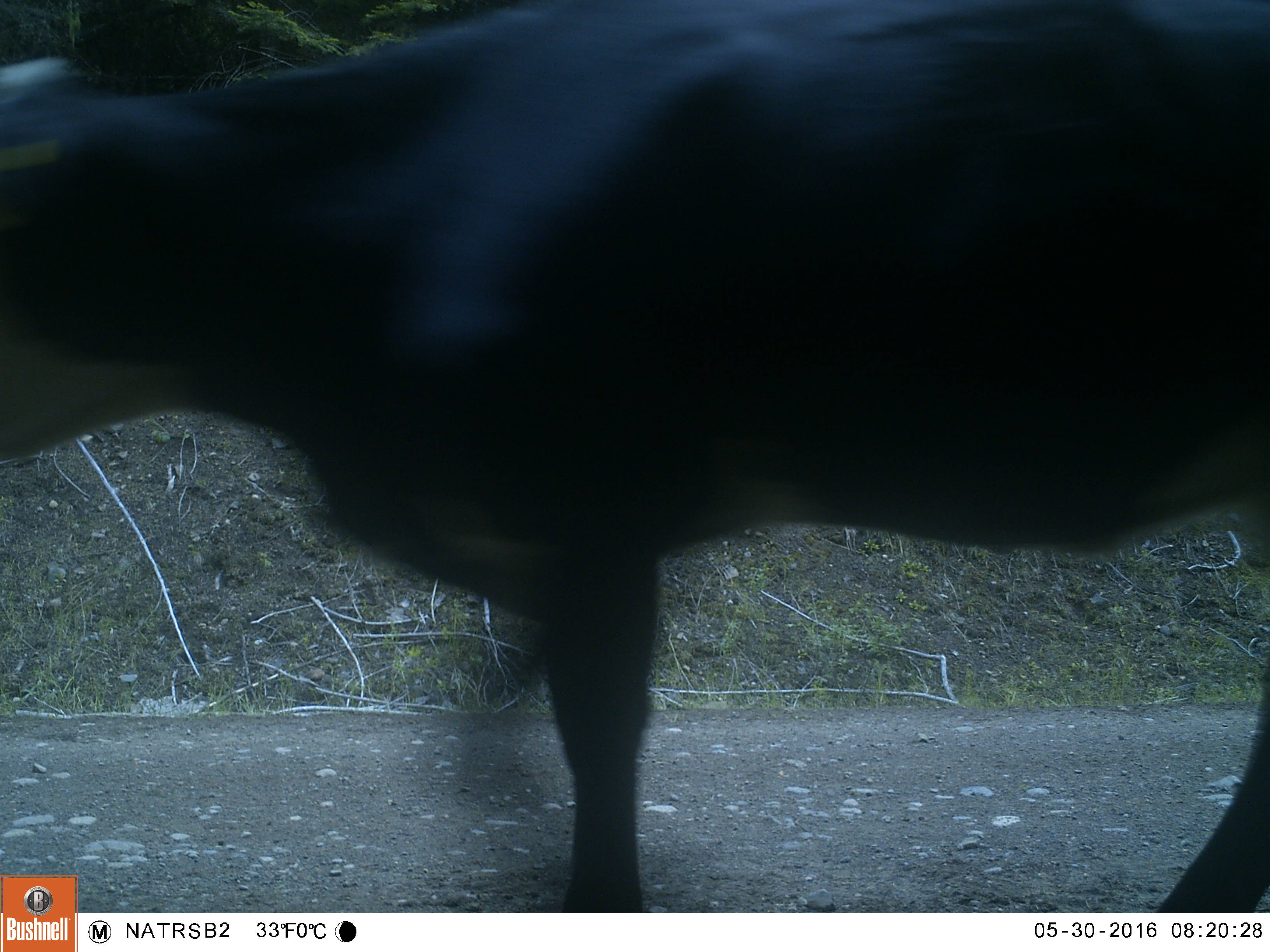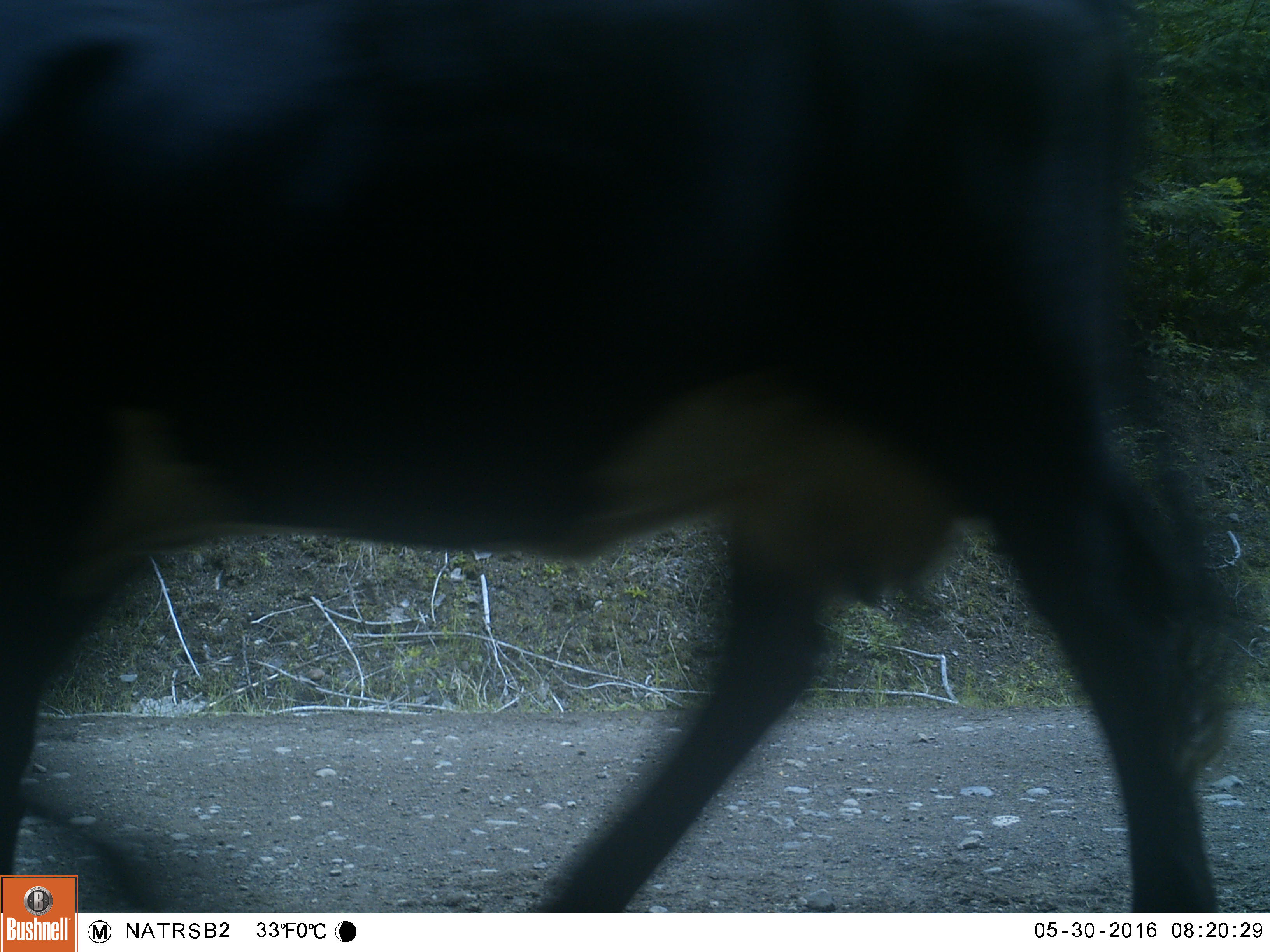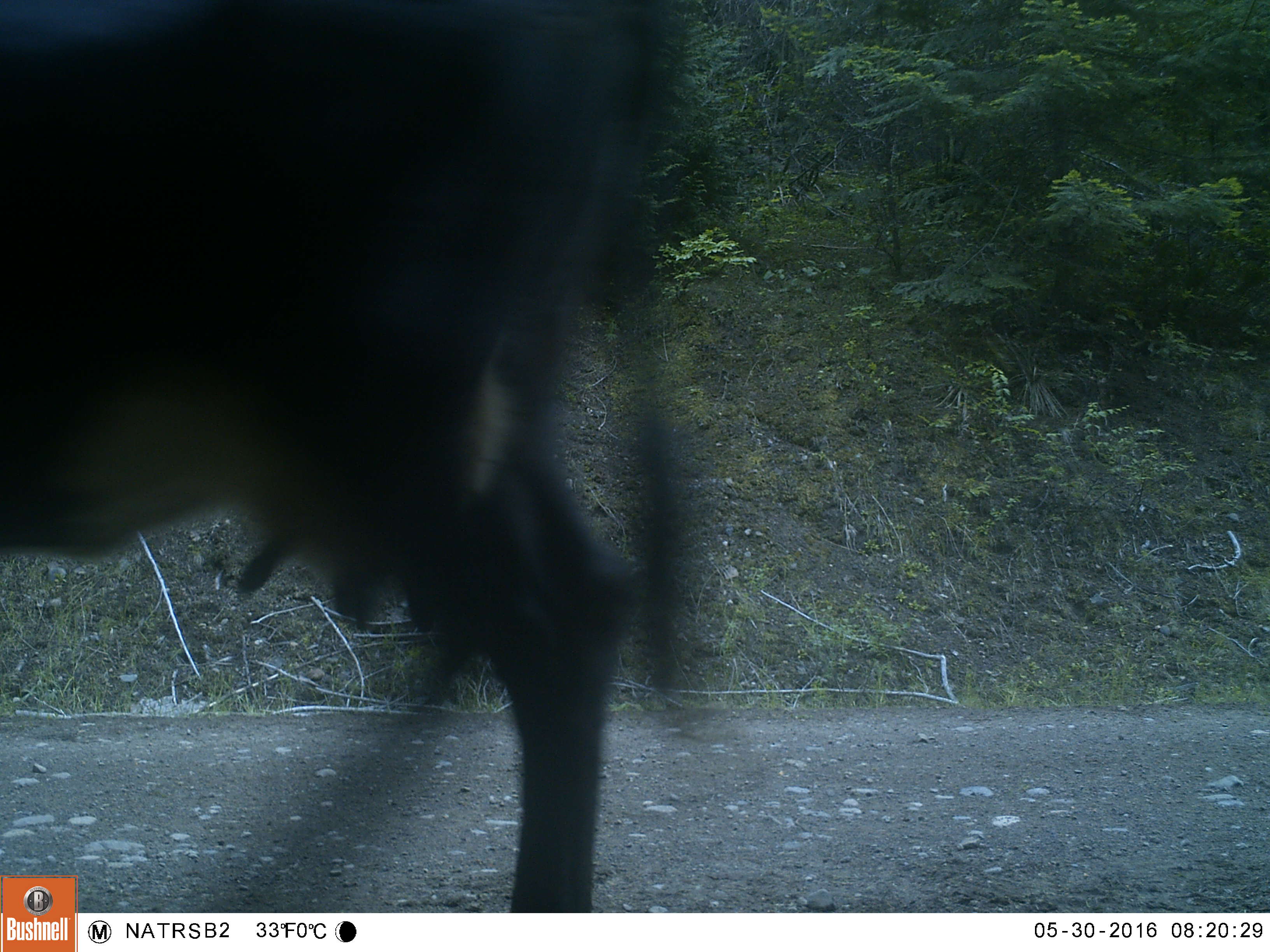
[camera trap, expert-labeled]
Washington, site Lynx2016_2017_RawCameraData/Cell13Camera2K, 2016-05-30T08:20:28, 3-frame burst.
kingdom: Animalia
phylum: Chordata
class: Mammalia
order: Artiodactyla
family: Bovidae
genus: Bos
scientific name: Bos taurus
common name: domestic cattle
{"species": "domestic cattle (Bos taurus)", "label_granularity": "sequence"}